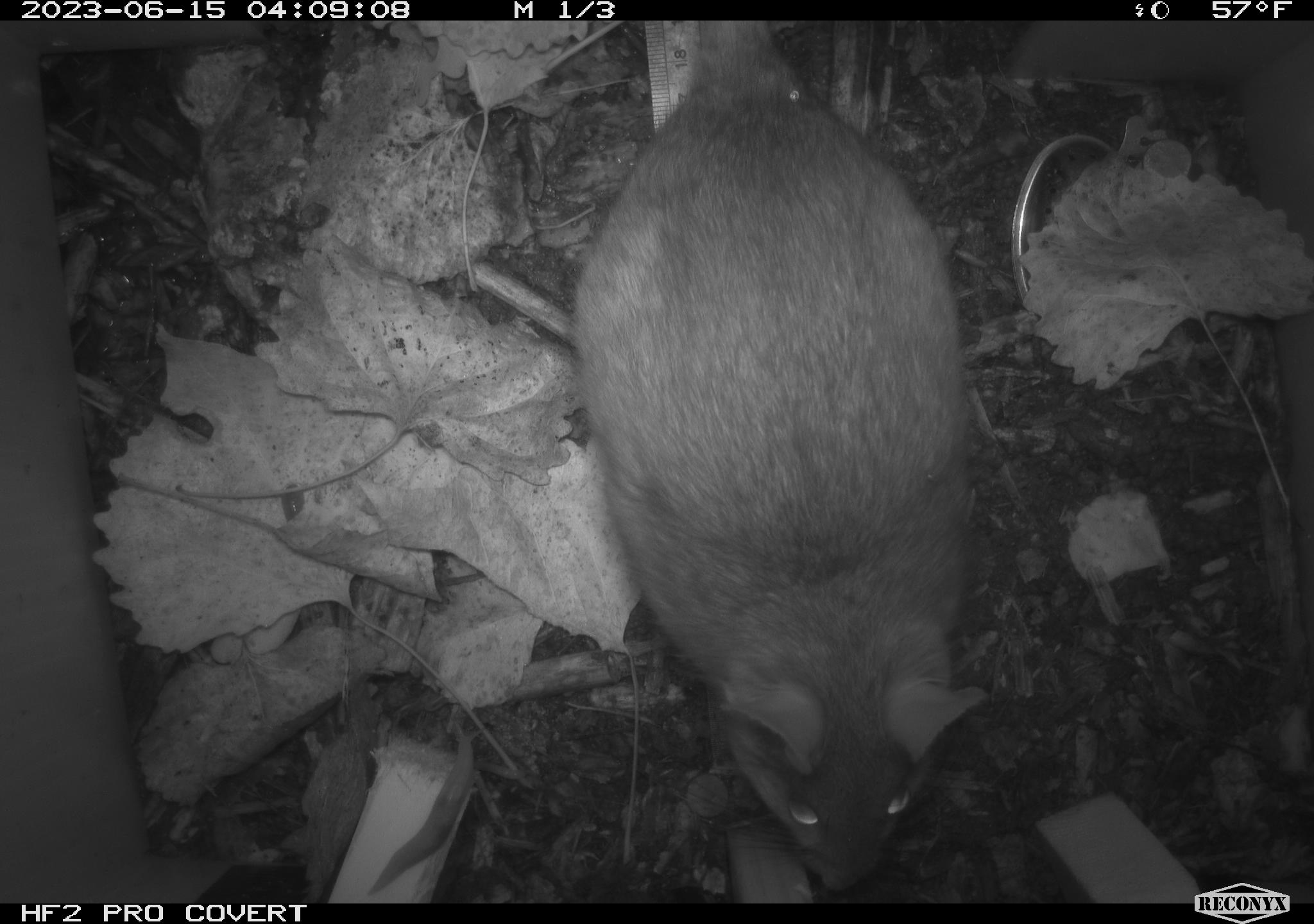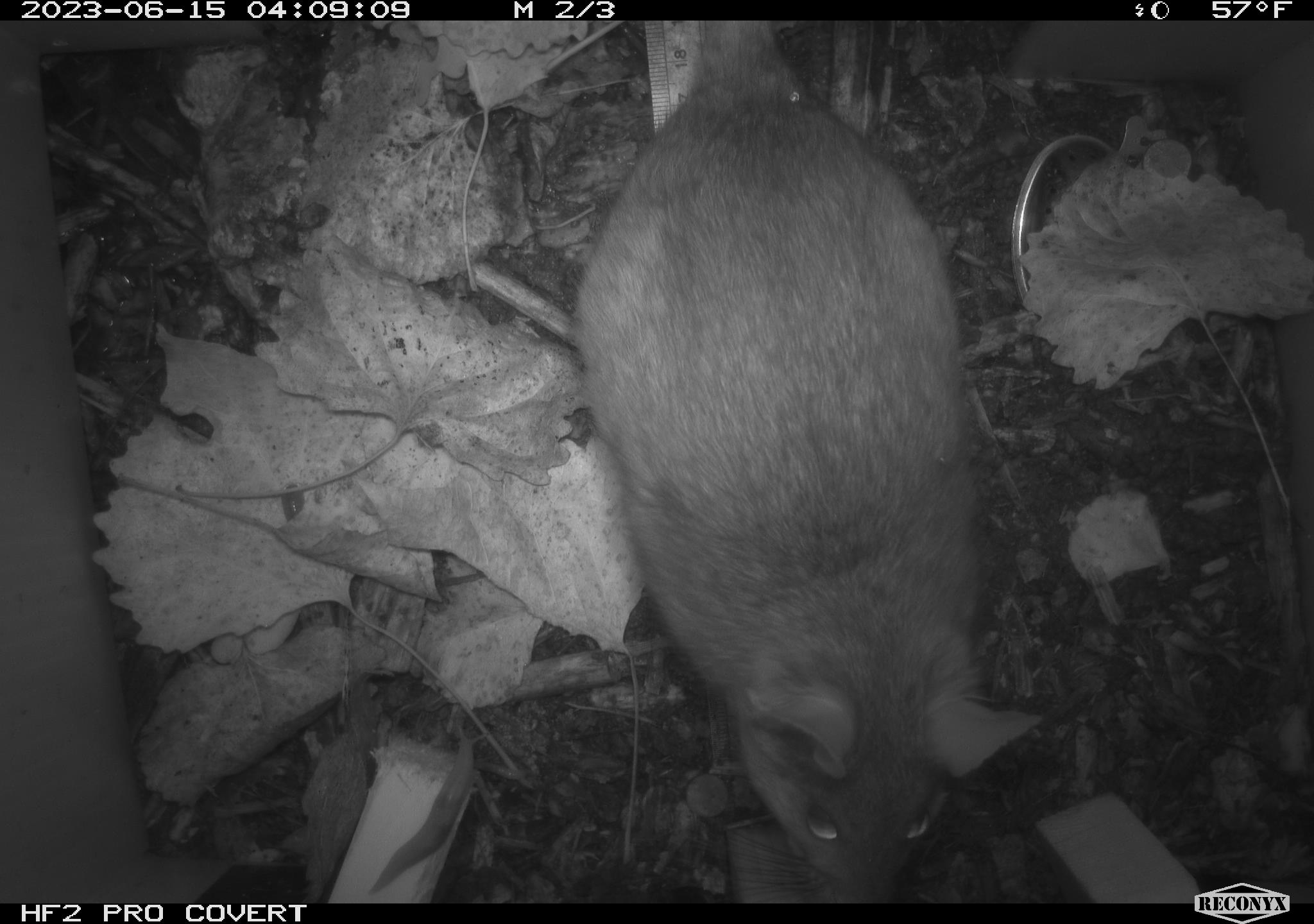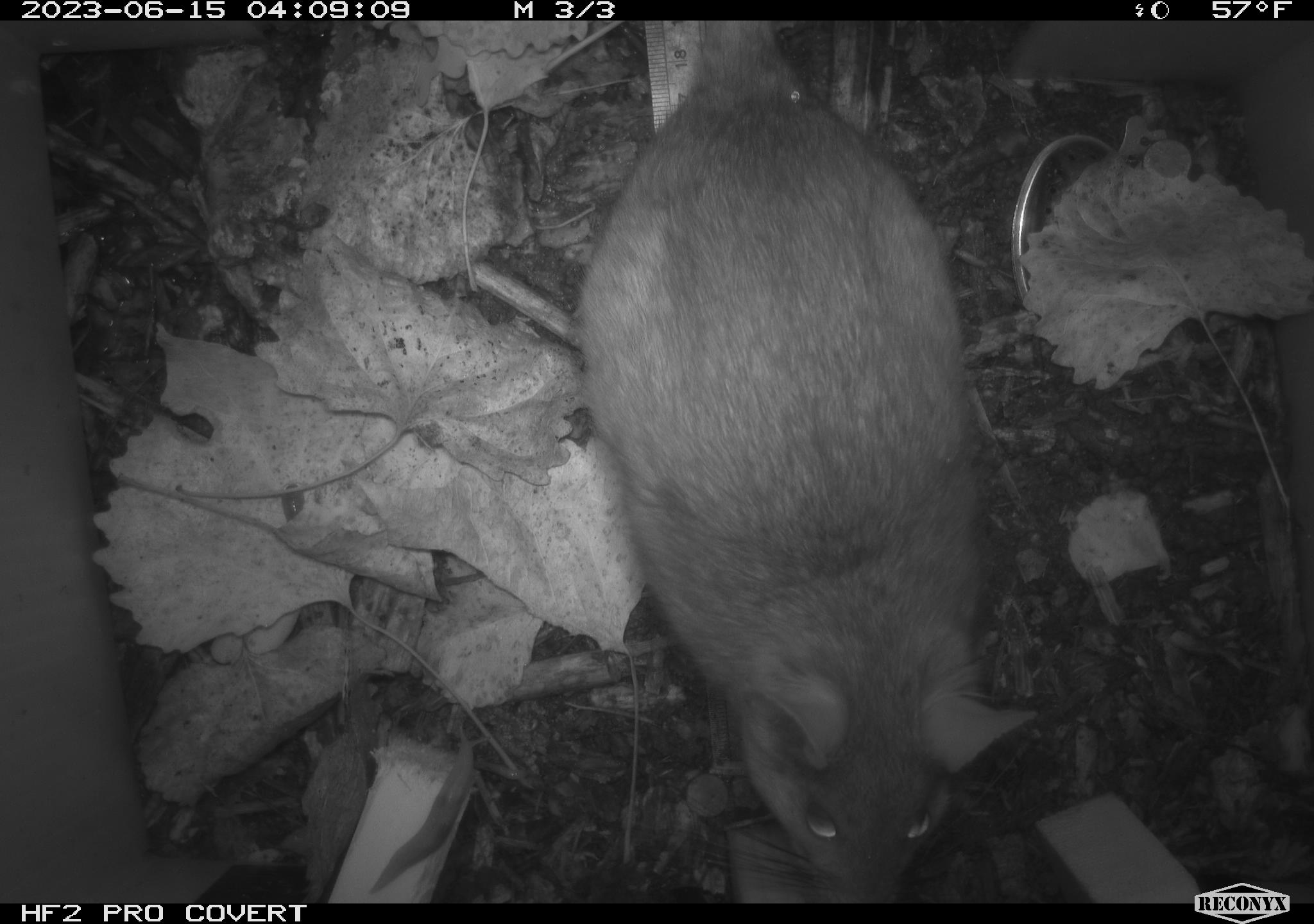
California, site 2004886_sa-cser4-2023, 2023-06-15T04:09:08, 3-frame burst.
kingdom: Animalia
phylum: Chordata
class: Mammalia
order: Rodentia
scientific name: Rodentia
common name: woodrat or rat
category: woodrat or rat species